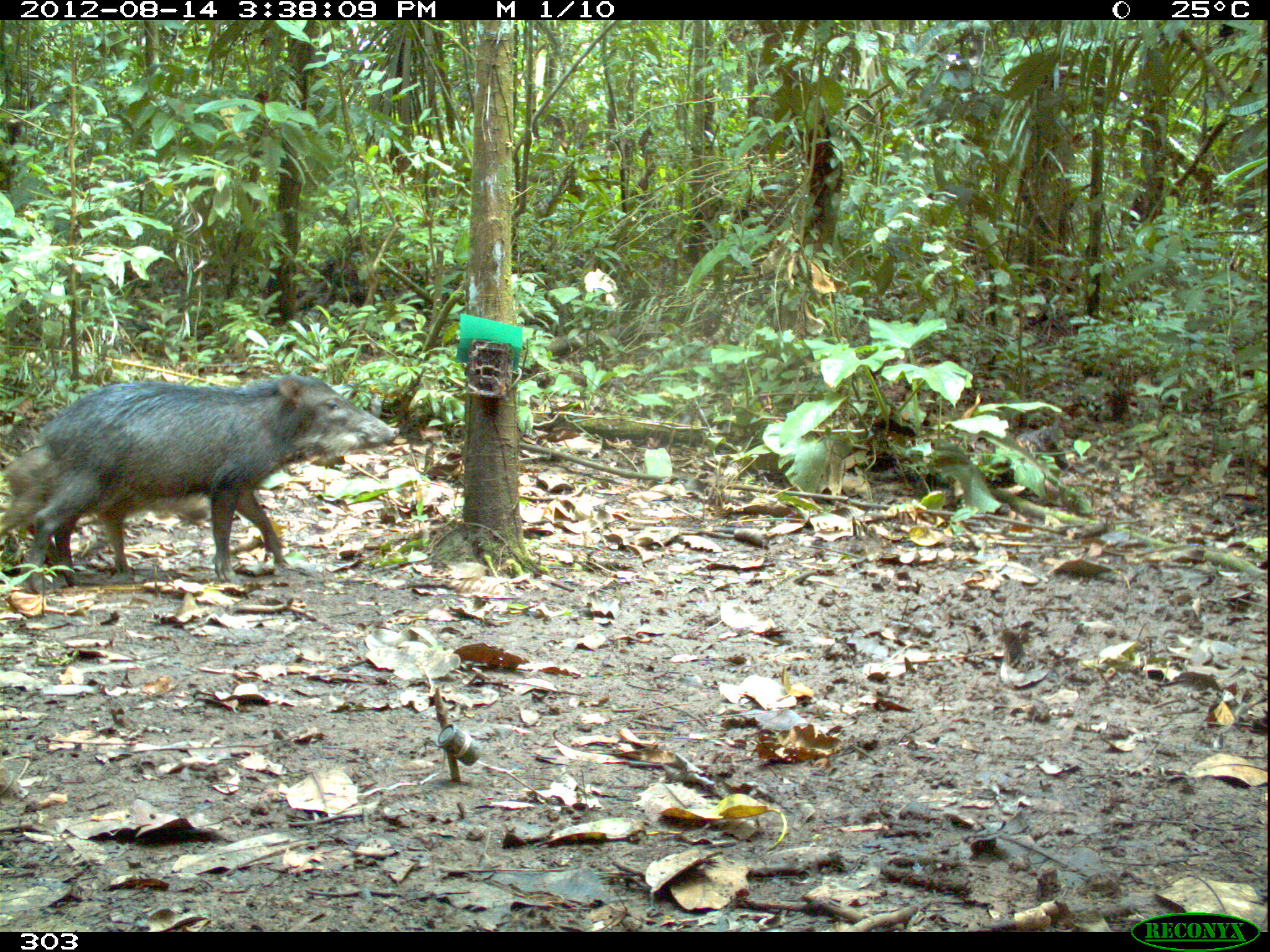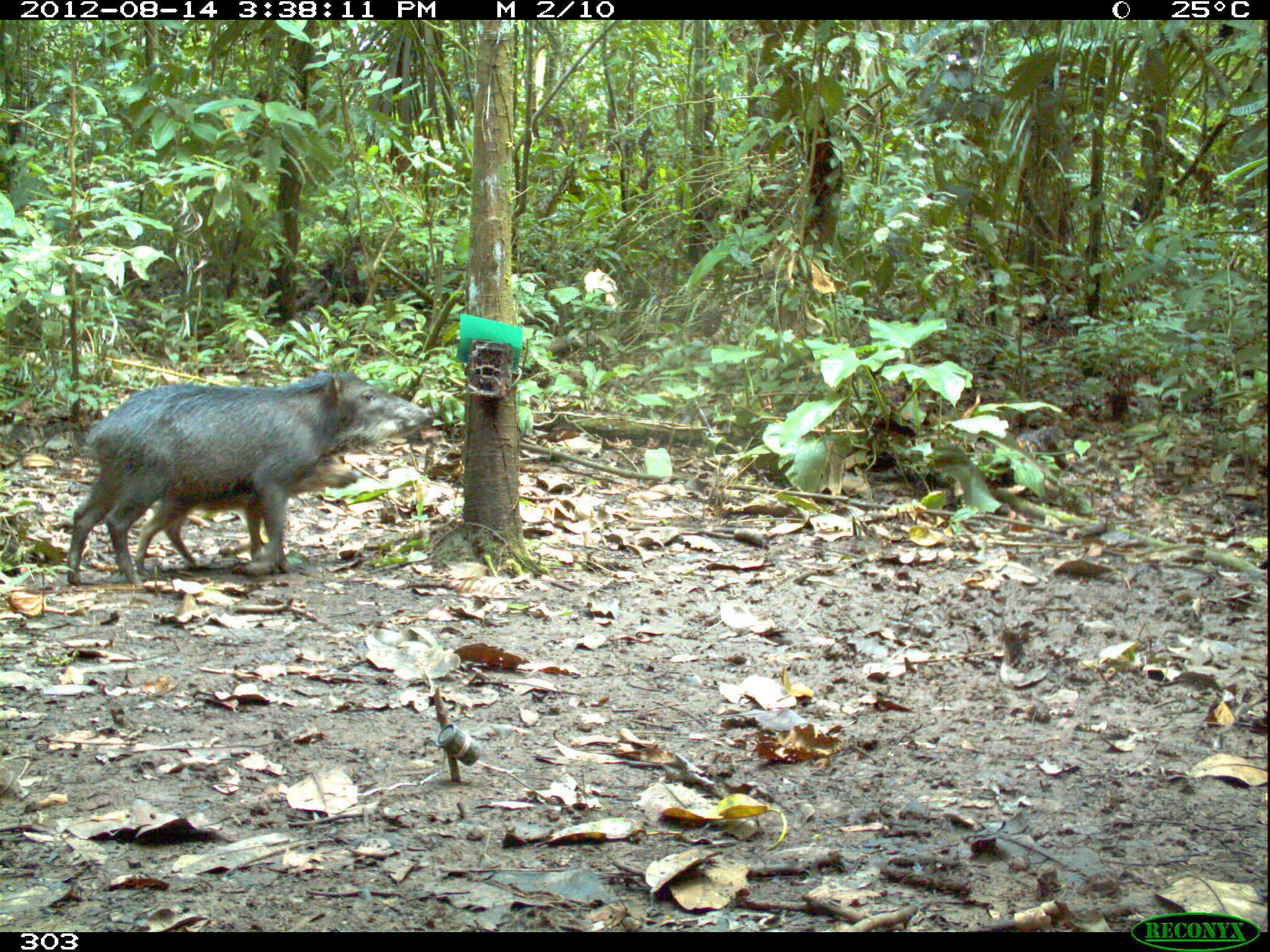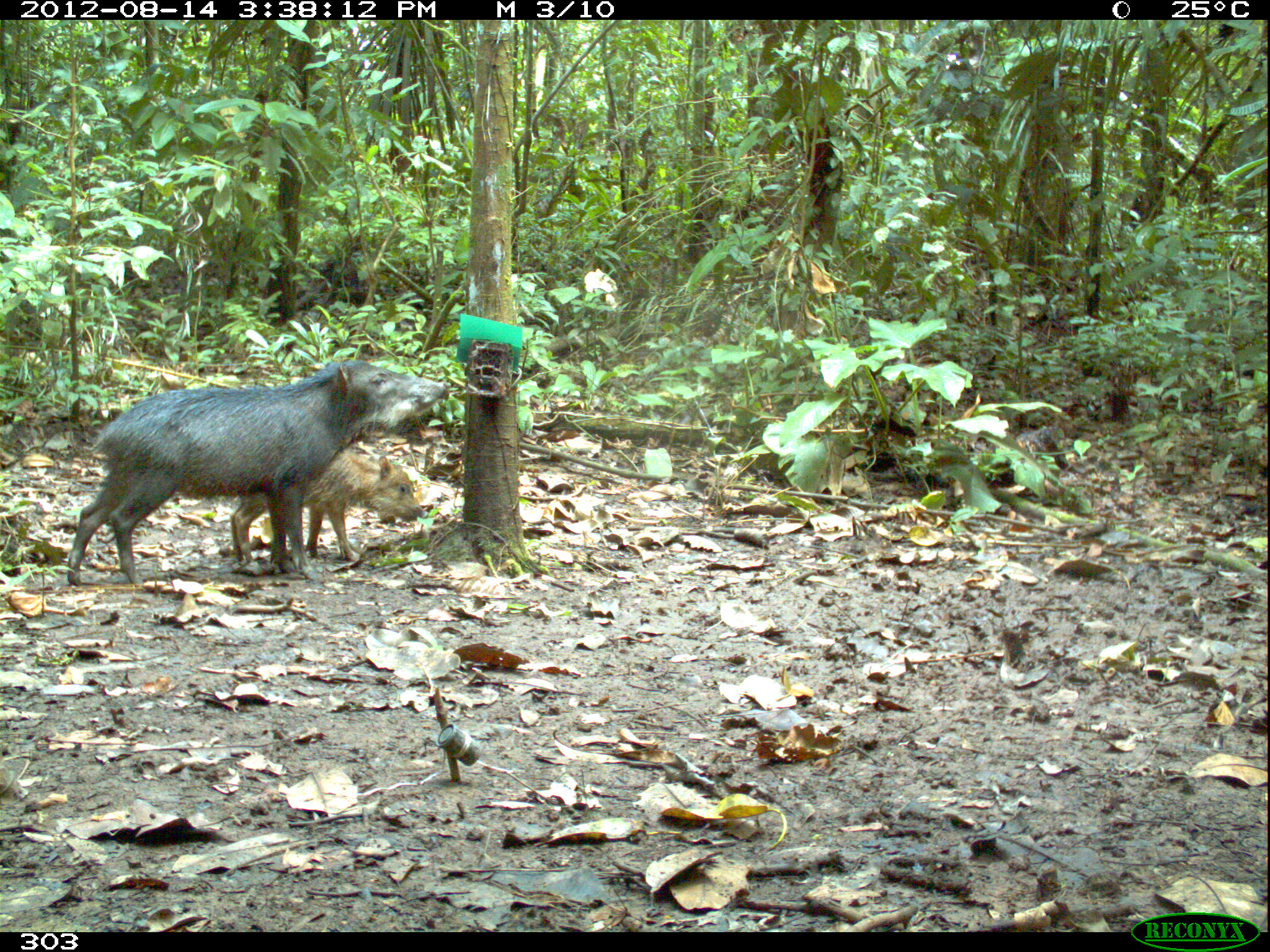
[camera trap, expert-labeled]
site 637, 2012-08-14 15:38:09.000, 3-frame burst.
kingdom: Animalia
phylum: Chordata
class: Mammalia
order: Artiodactyla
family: Tayassuidae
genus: Tayassu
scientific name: Tayassu pecari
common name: white-lipped peccary